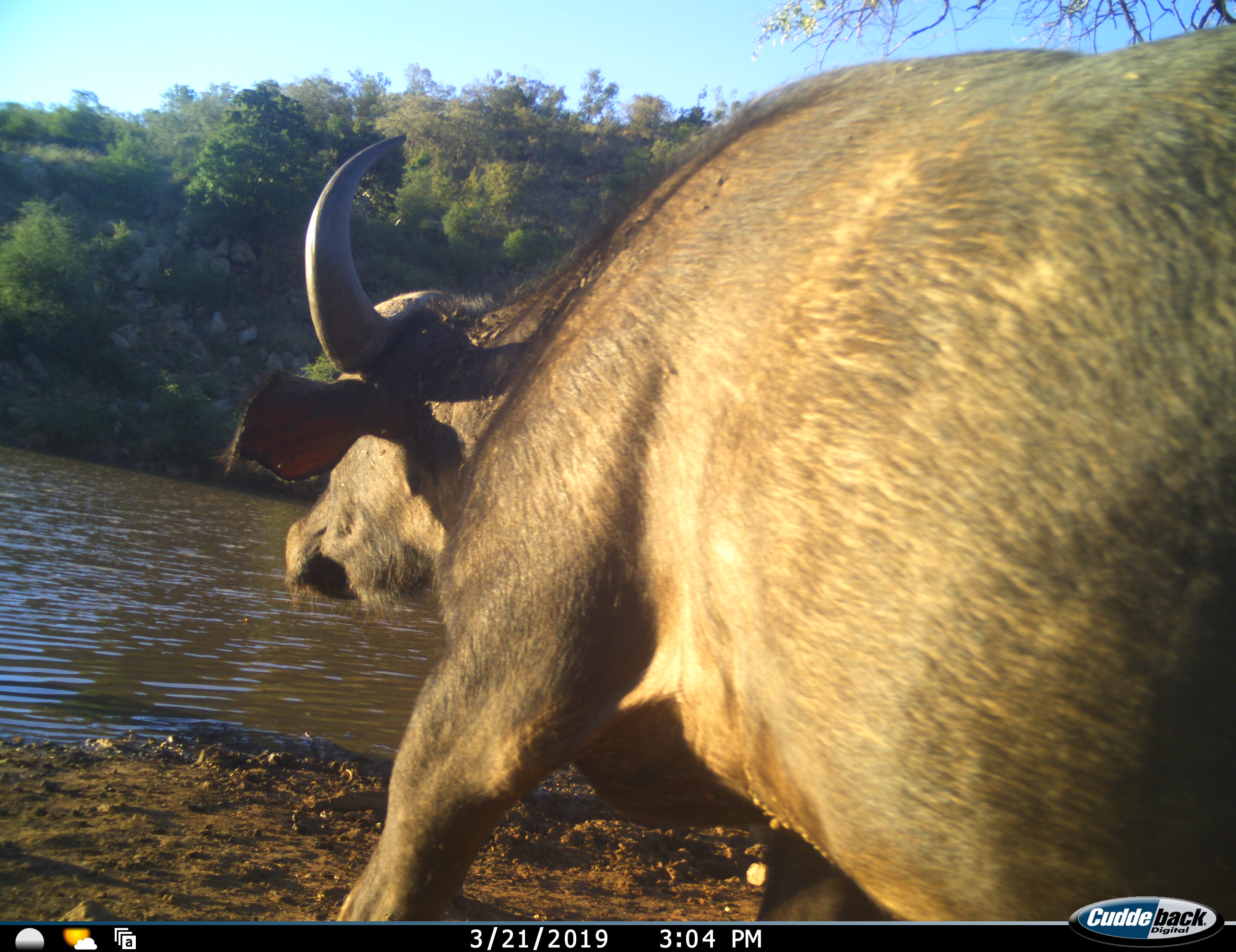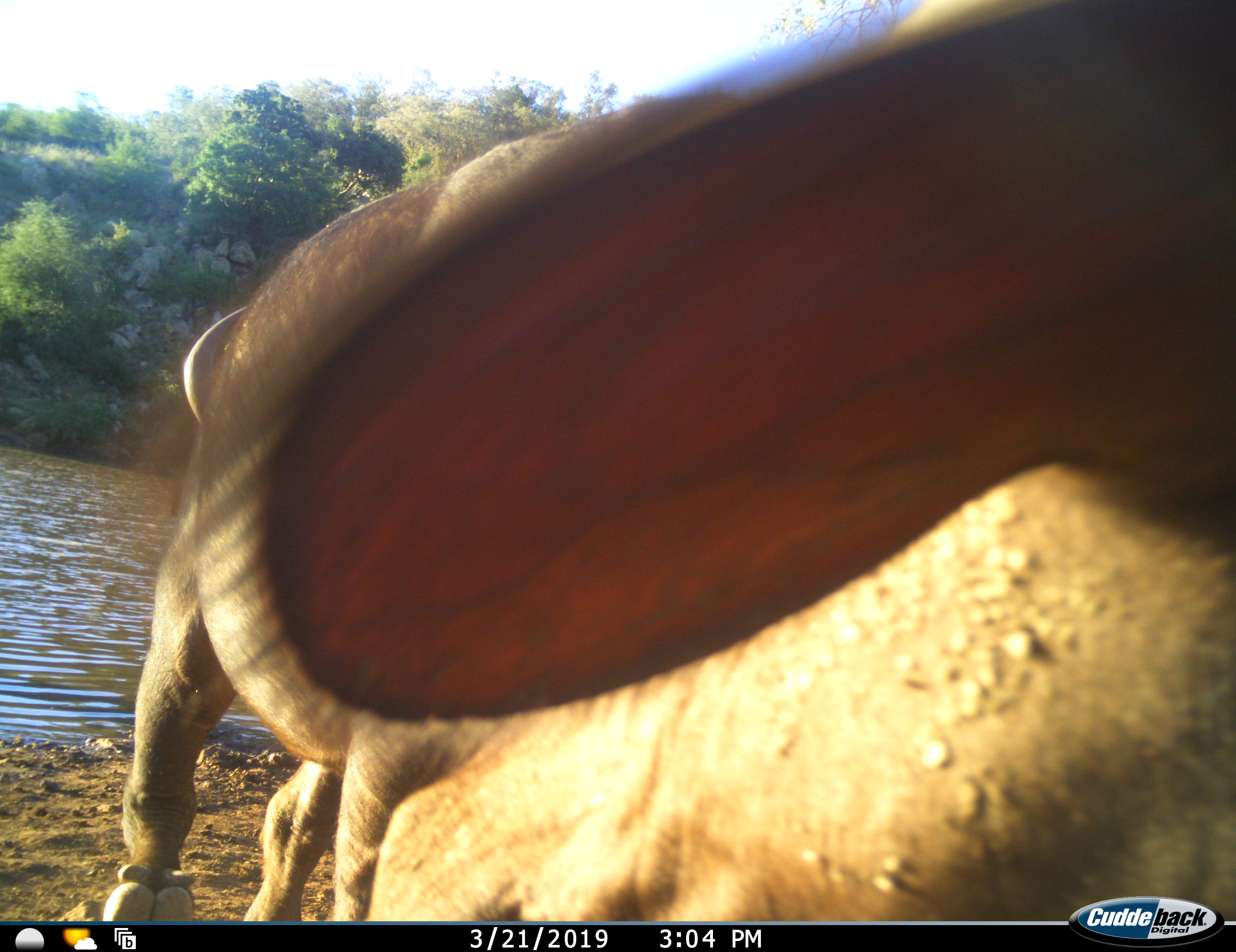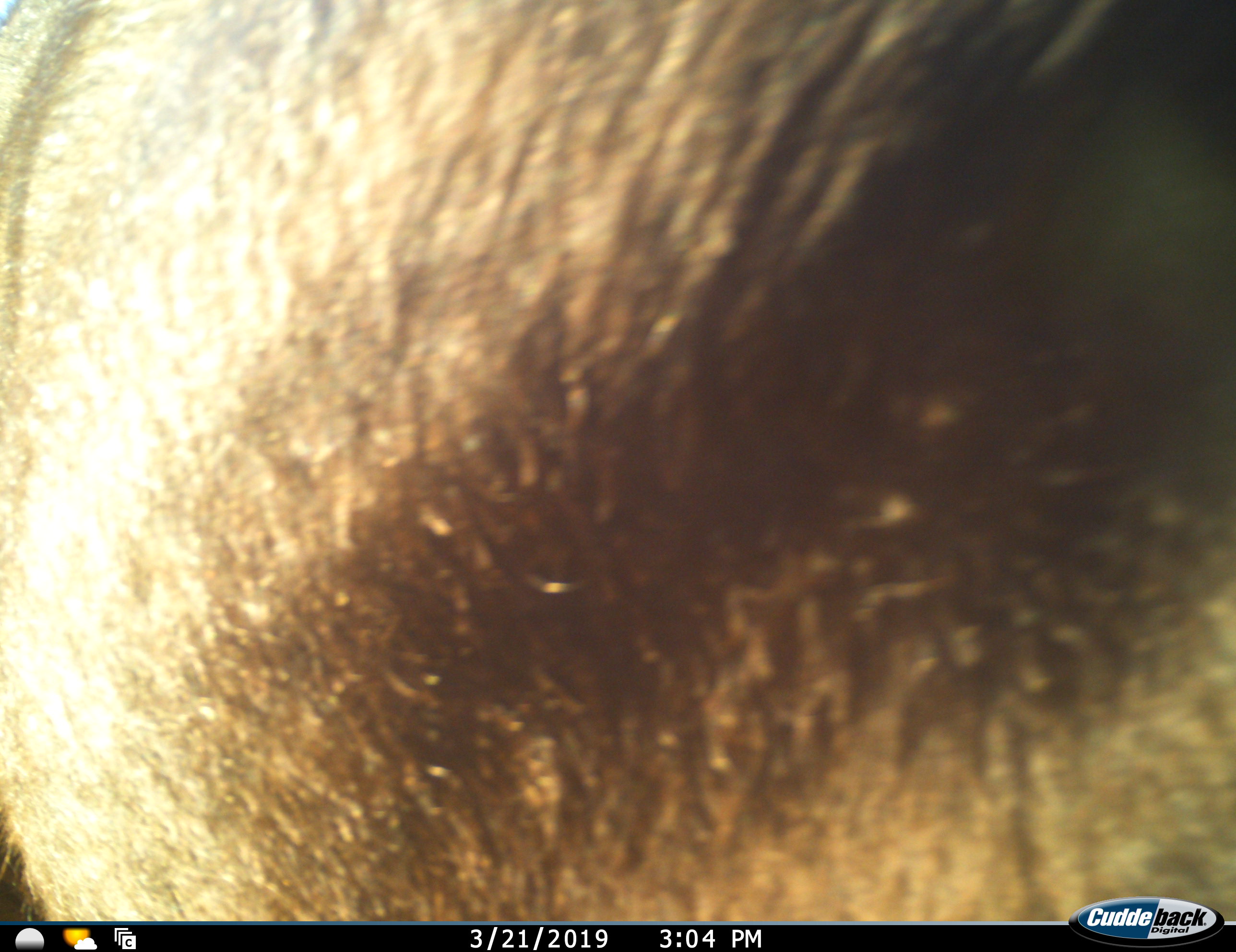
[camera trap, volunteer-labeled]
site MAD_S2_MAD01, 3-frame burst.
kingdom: Animalia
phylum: Chordata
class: Mammalia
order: Artiodactyla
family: Bovidae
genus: Syncerus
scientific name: Syncerus caffer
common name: african buffalo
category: buffalo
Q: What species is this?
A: Buffalo (african buffalo) (Syncerus caffer).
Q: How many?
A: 2.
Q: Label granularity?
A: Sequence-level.